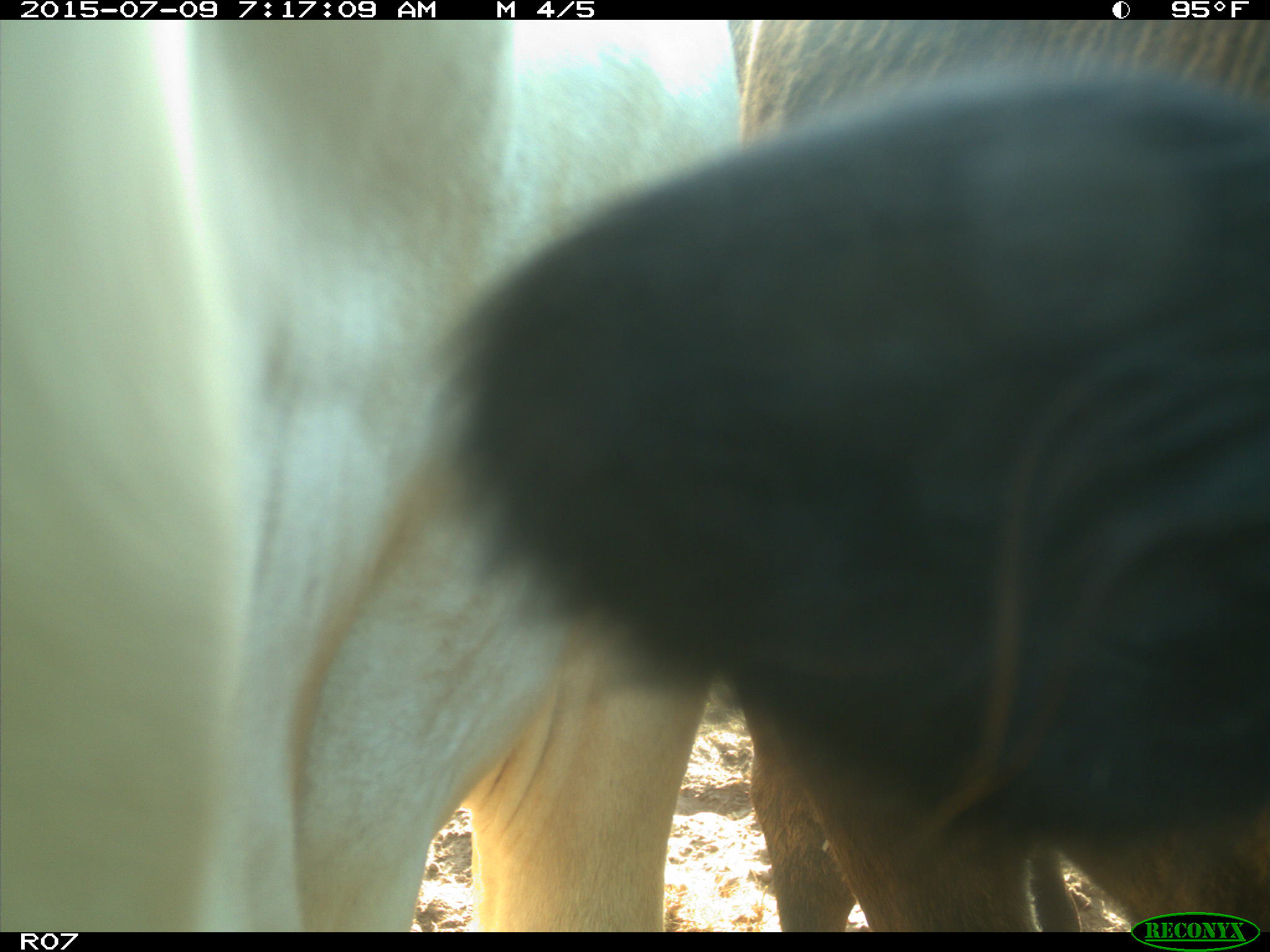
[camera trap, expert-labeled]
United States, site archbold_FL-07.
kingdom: Animalia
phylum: Chordata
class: Mammalia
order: Artiodactyla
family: Bovidae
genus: Bos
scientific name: Bos taurus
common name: domestic cow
Bos taurus (domestic cow).